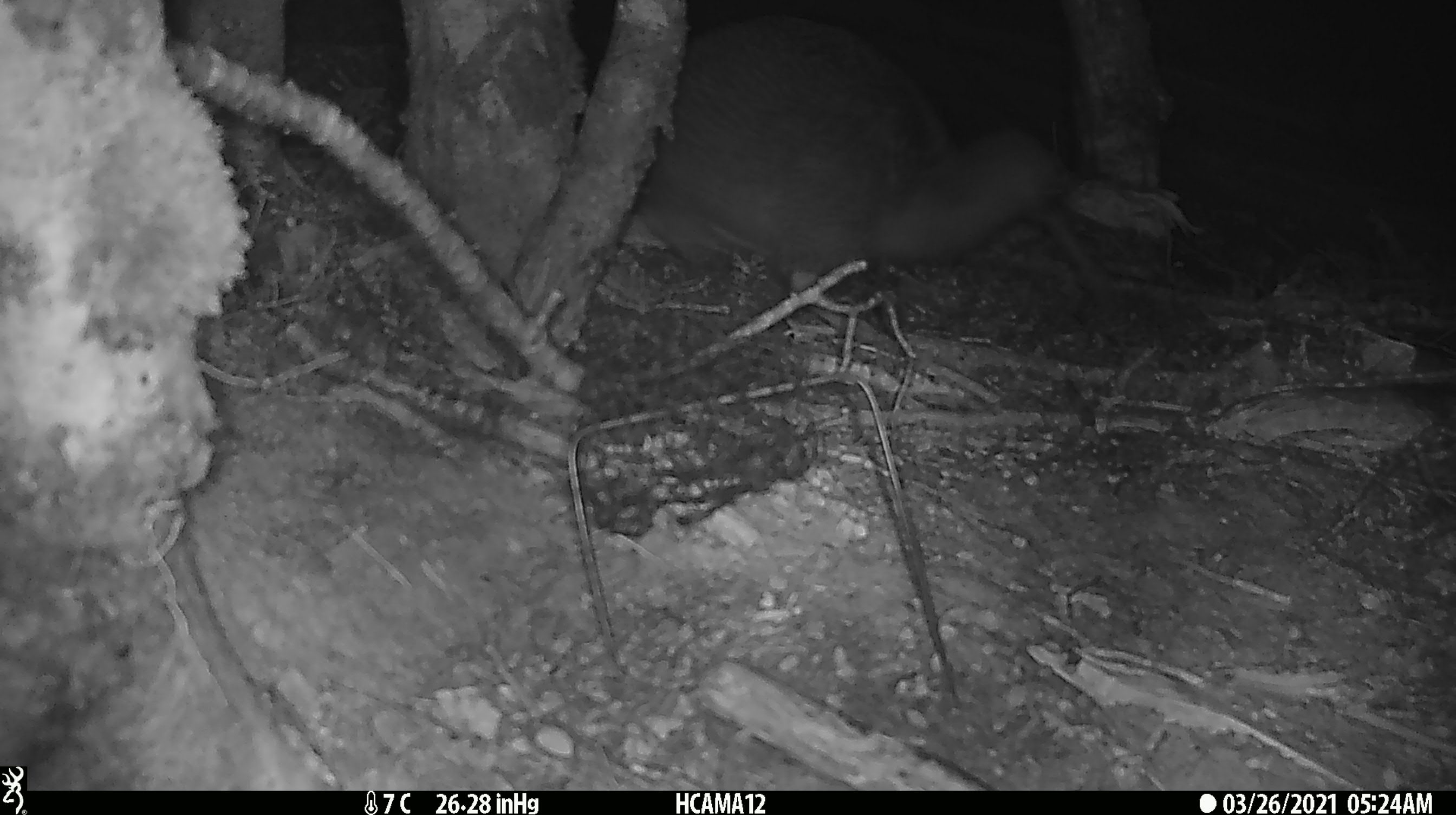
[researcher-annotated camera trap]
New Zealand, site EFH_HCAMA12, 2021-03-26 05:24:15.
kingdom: Animalia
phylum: Chordata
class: Aves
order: Apterygiformes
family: Apterygidae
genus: Apteryx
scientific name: Apteryx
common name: kiwi